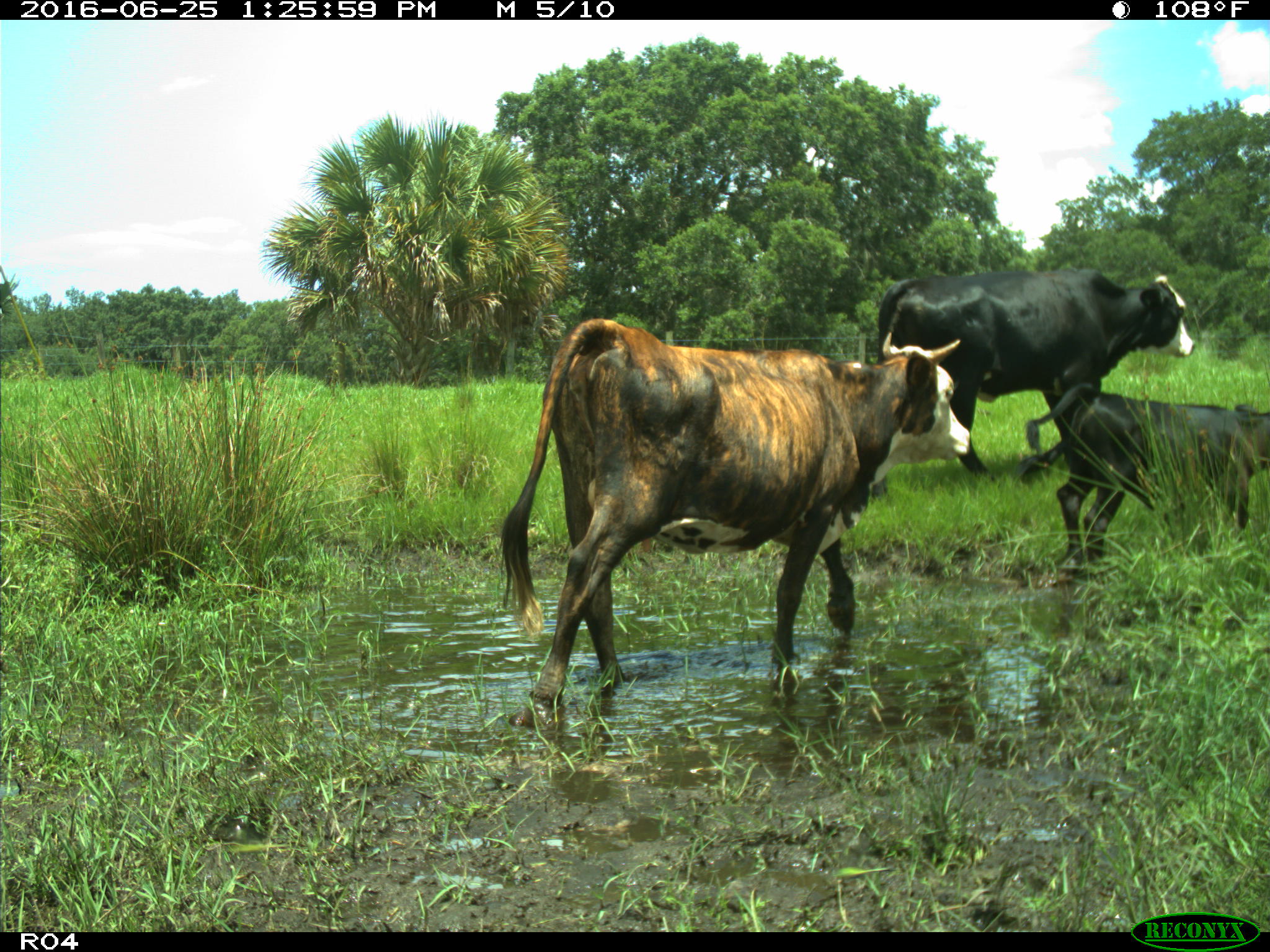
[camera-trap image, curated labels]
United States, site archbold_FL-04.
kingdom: Animalia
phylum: Chordata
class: Mammalia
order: Artiodactyla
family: Bovidae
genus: Bos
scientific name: Bos taurus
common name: domestic cow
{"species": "Bos taurus (domestic cow)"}